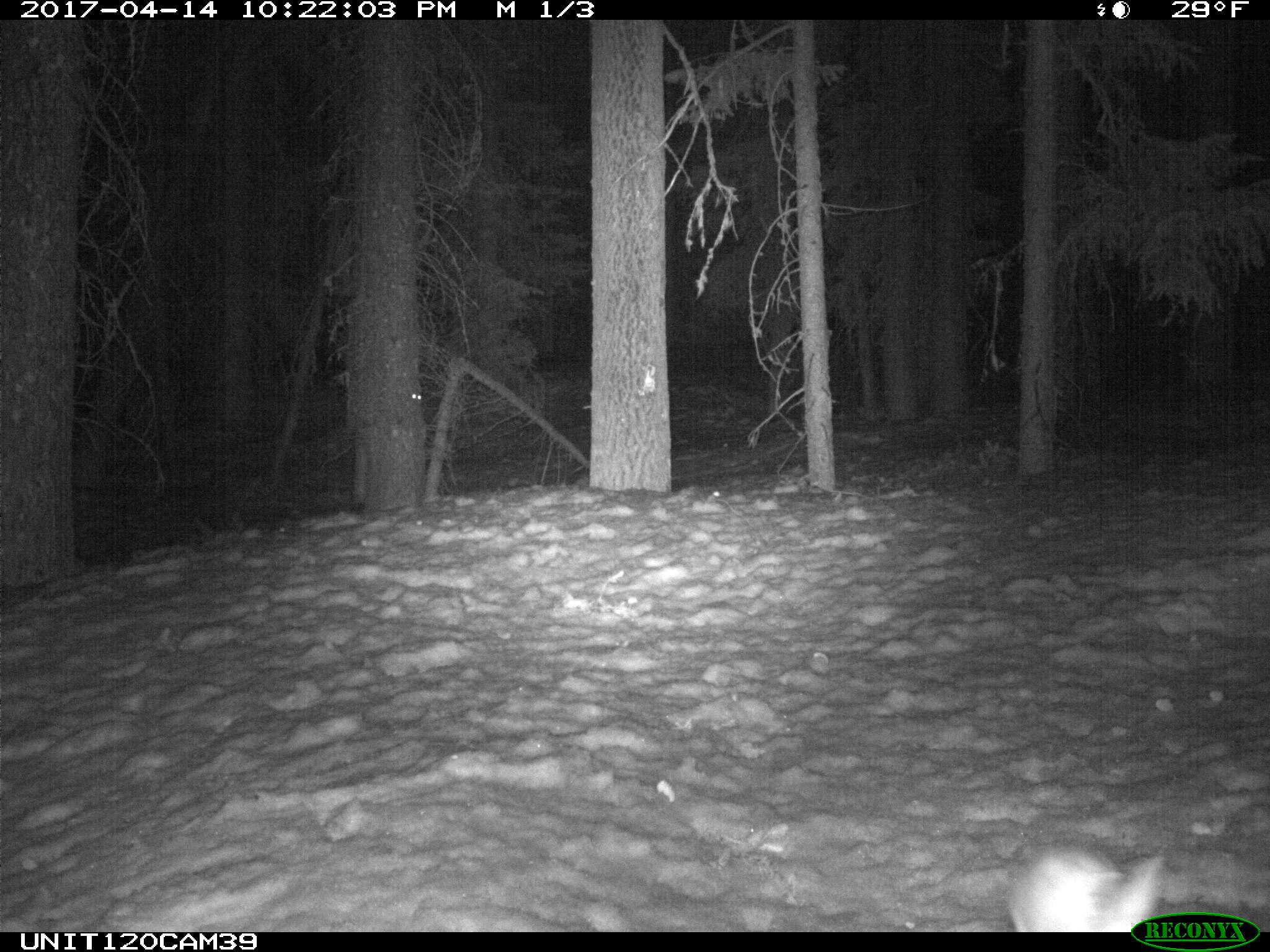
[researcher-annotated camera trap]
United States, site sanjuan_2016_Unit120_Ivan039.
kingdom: Animalia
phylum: Chordata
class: Mammalia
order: Lagomorpha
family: Leporidae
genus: Lepus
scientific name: Lepus americanus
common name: snowshoe hare